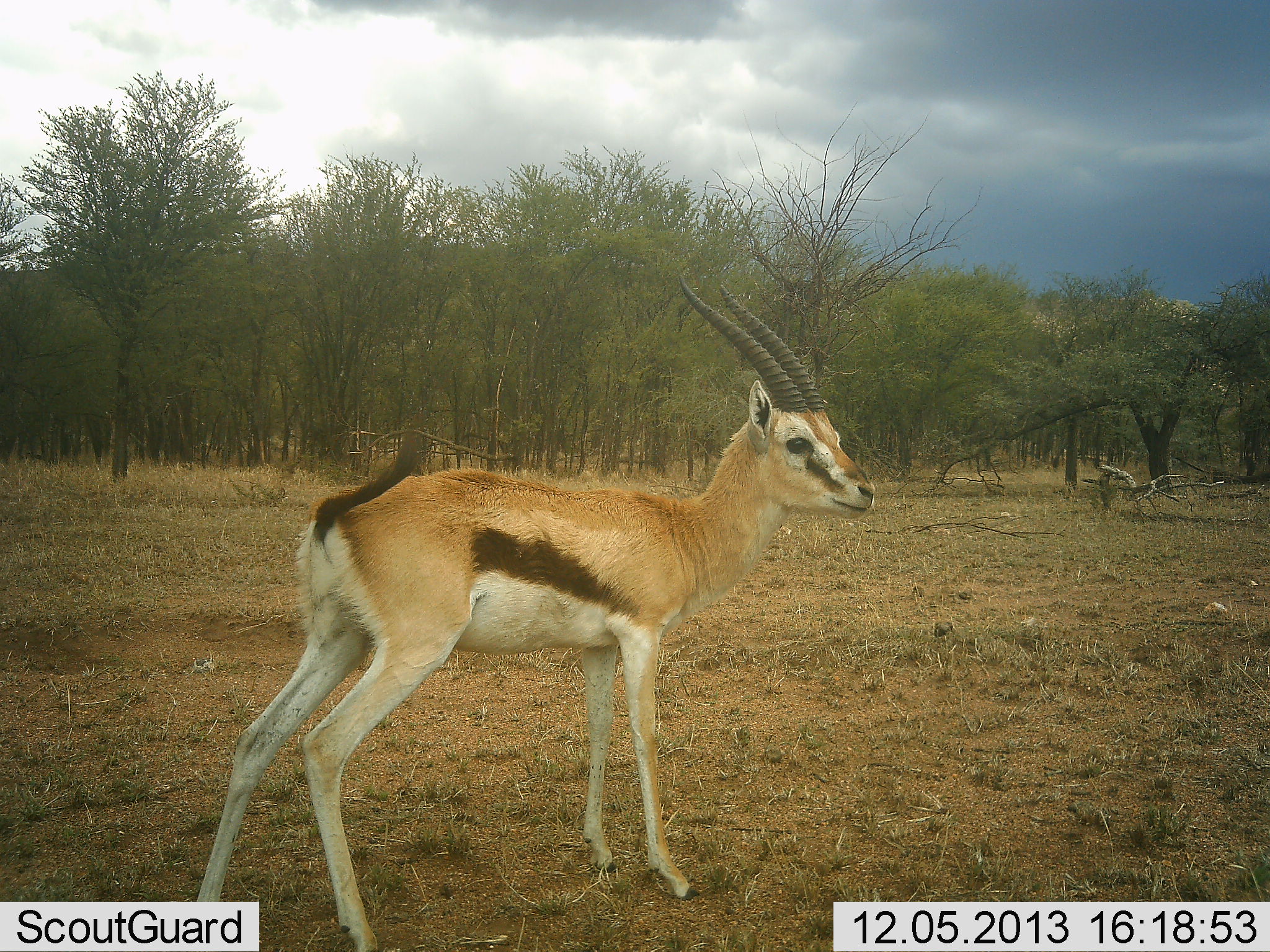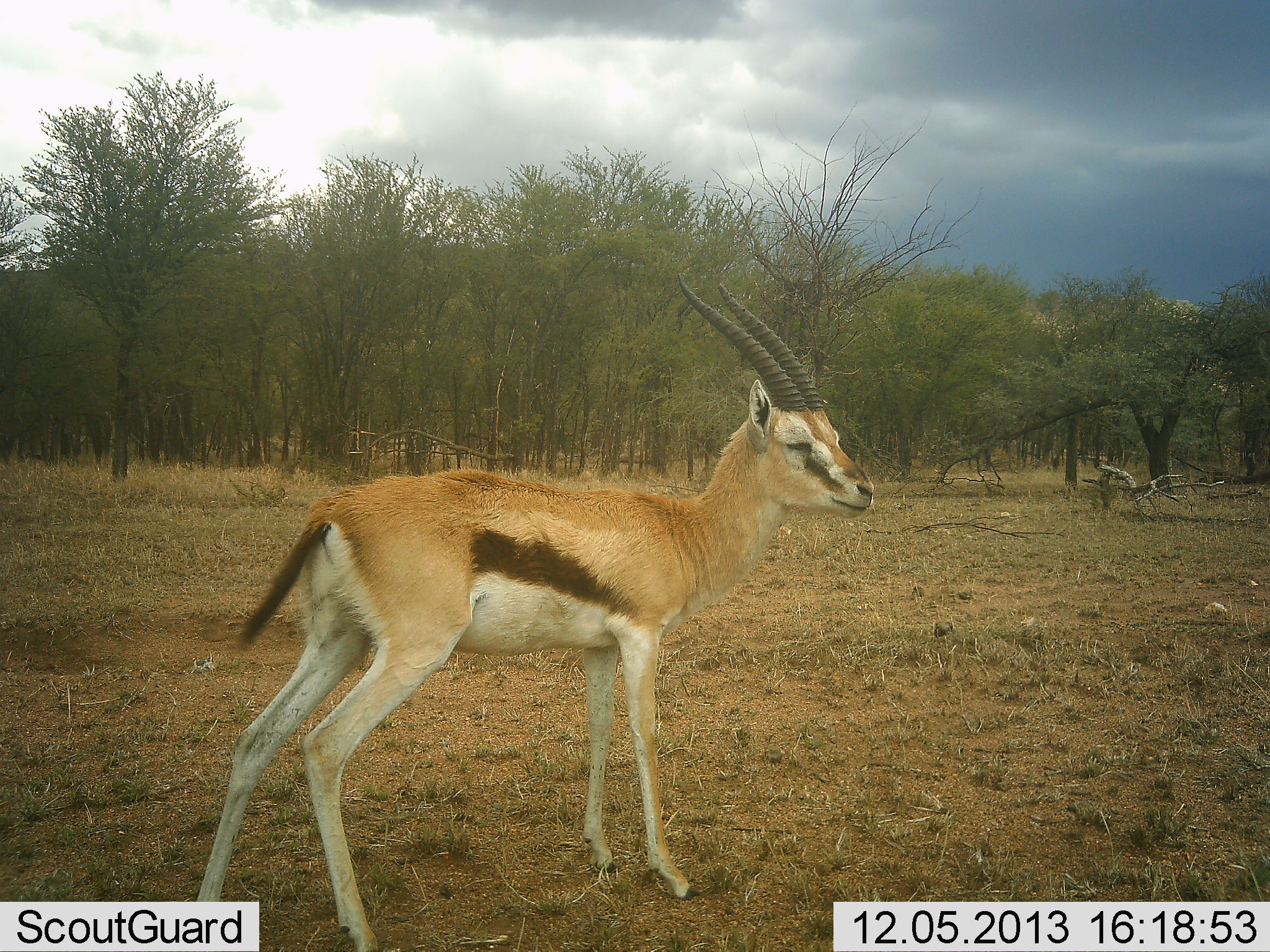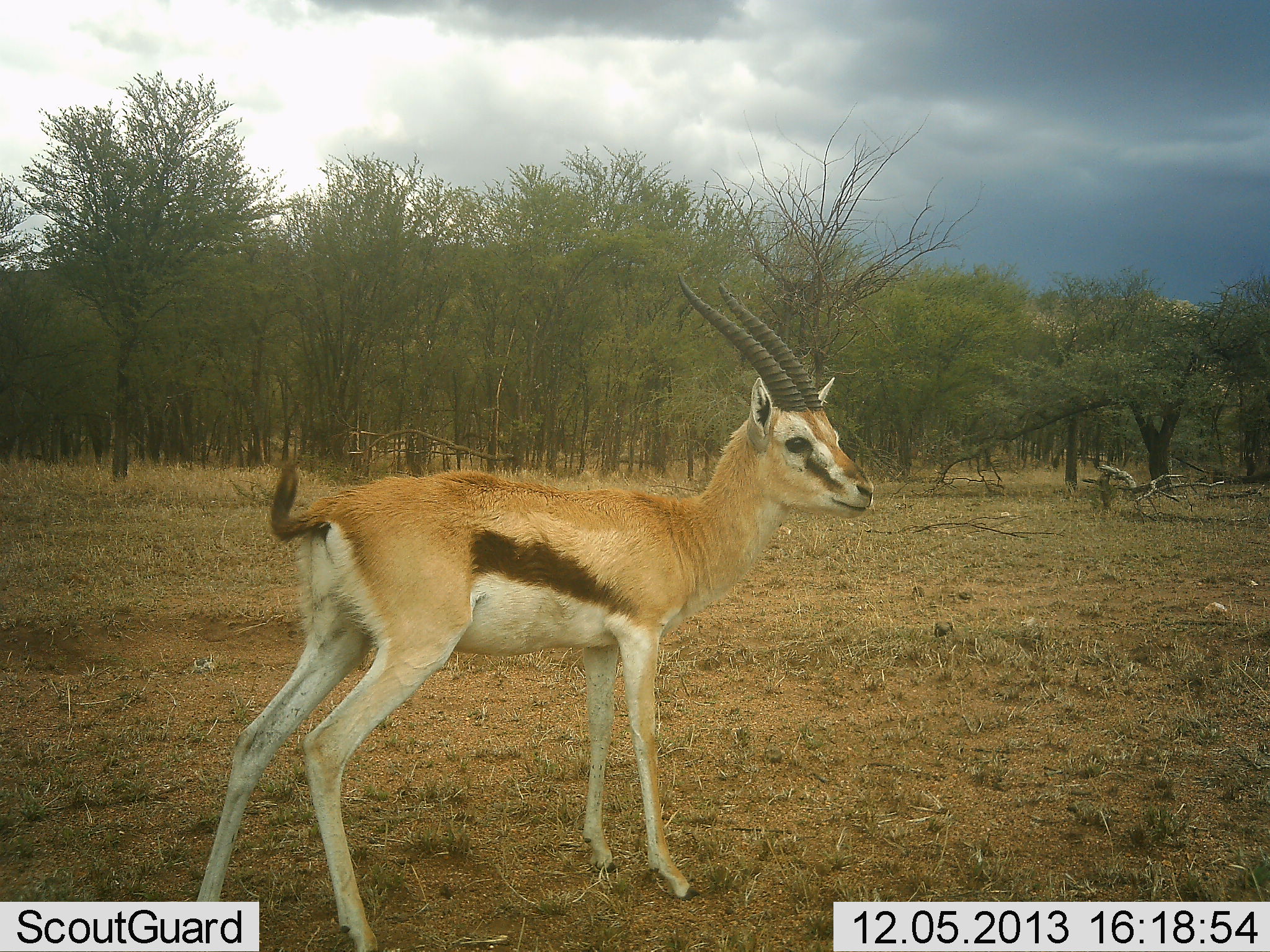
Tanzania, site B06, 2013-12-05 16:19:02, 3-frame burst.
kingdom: Animalia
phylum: Chordata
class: Mammalia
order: Artiodactyla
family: Bovidae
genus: Eudorcas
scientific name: Eudorcas thomsonii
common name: thomson's gazelle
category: gazellethomsons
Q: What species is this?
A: Gazellethomsons (thomson's gazelle) (Eudorcas thomsonii).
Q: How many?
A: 1.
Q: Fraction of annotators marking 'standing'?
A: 98%.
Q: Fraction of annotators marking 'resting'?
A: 5%.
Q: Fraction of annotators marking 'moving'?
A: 0%.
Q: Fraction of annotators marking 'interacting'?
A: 0%.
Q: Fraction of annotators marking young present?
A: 3%.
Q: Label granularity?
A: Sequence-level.